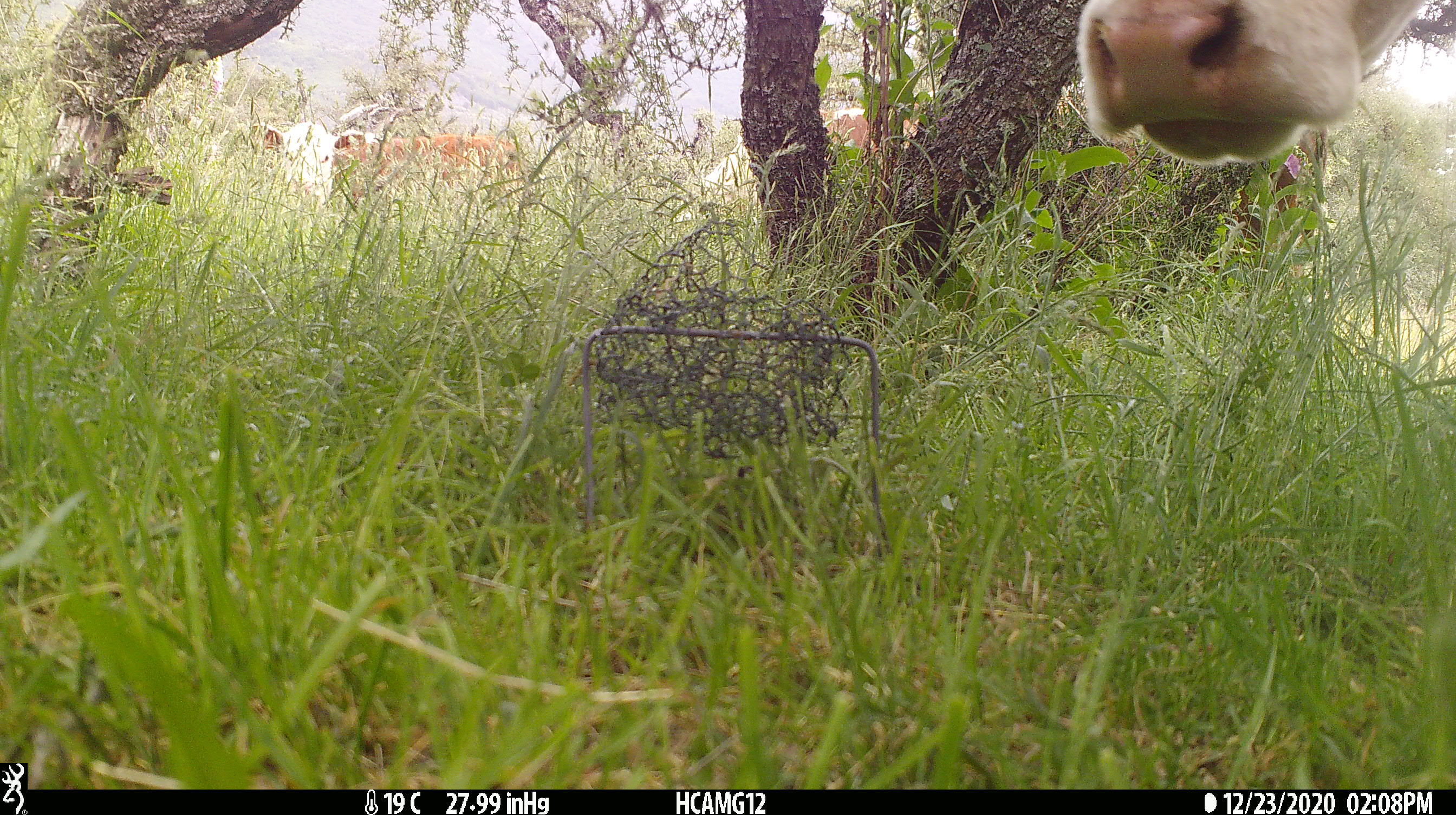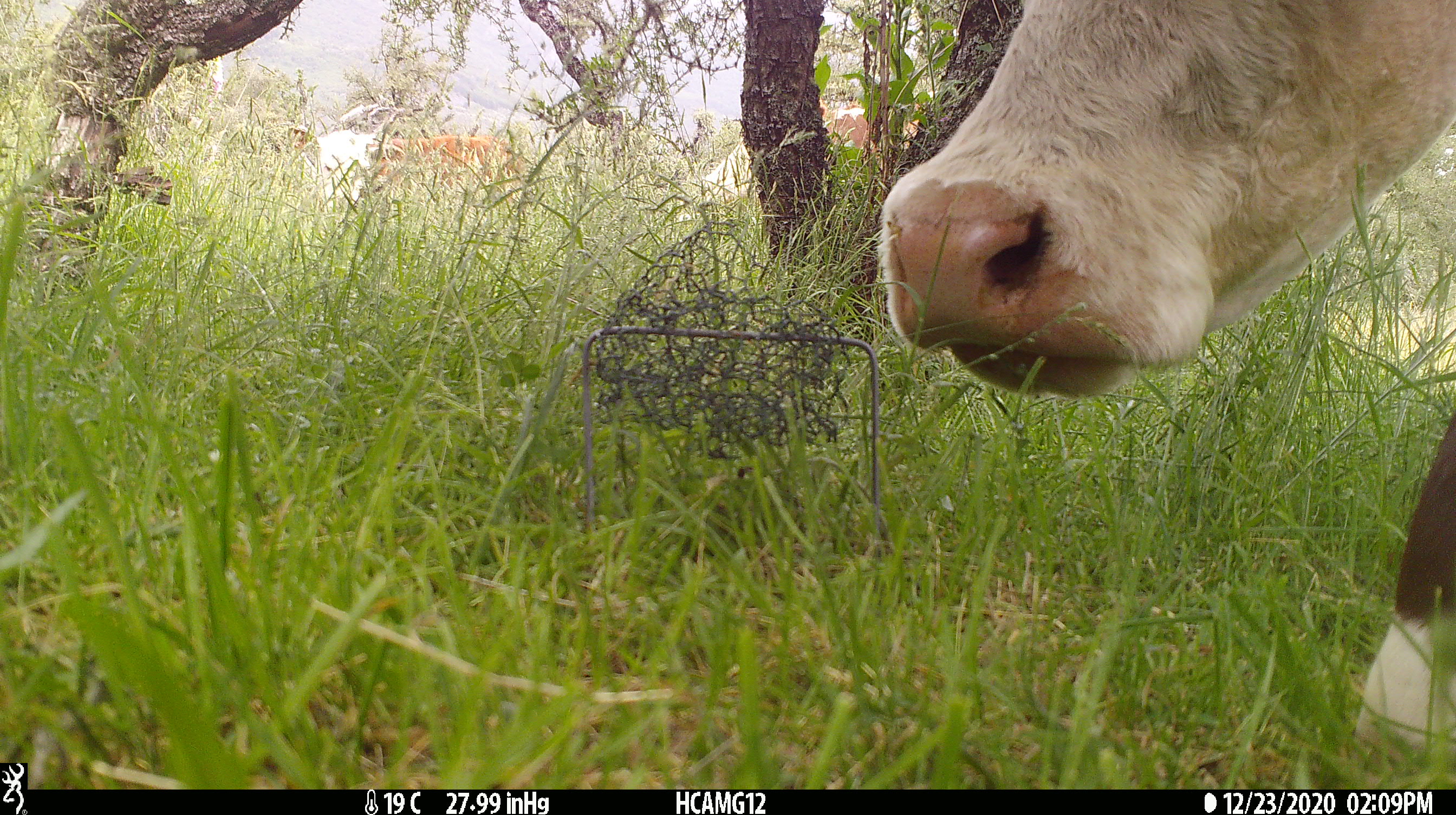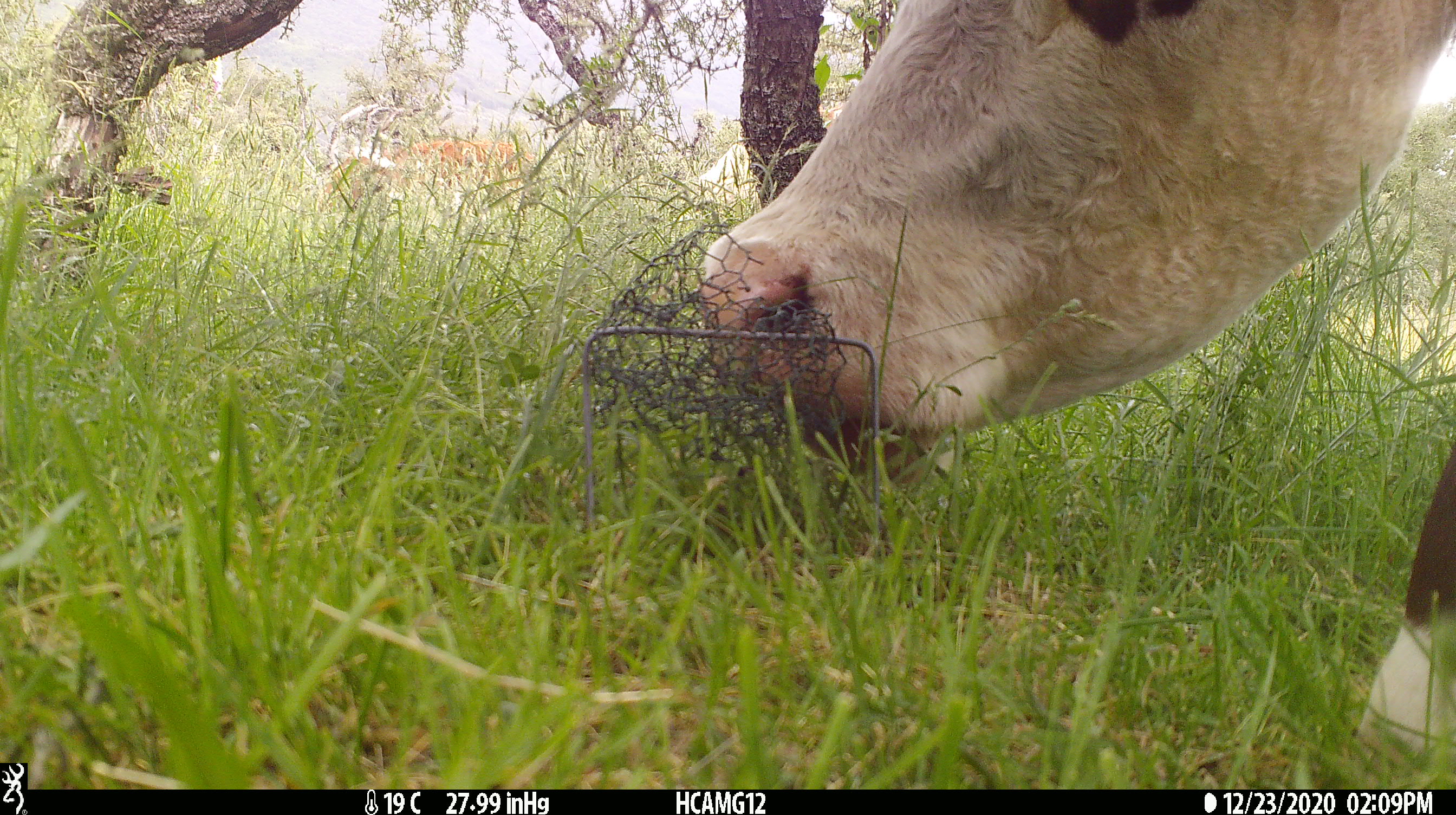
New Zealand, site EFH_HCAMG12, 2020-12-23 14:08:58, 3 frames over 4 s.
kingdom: Animalia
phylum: Chordata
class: Mammalia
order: Artiodactyla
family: Bovidae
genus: Bos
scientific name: Bos taurus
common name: domestic cow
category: cow